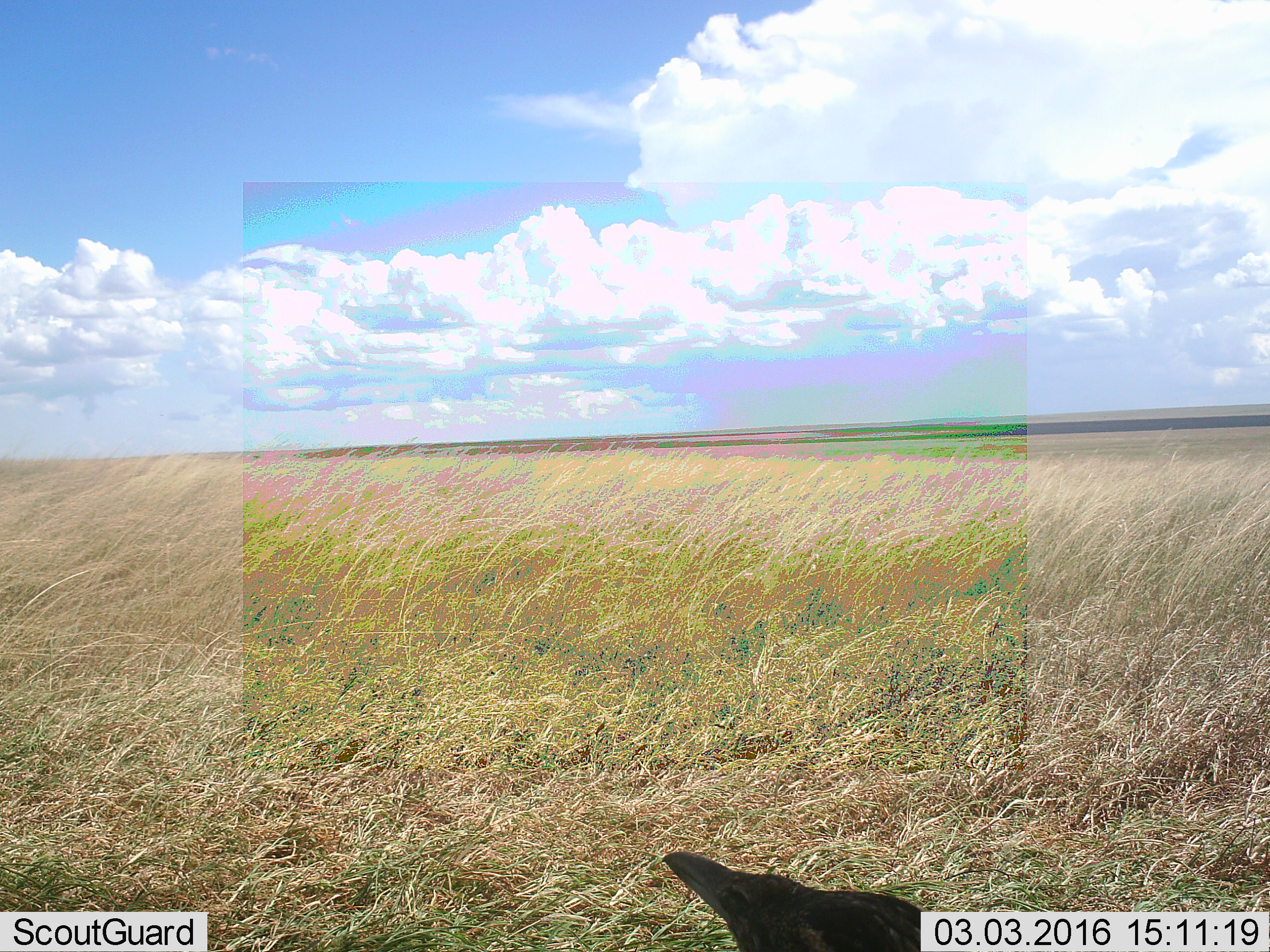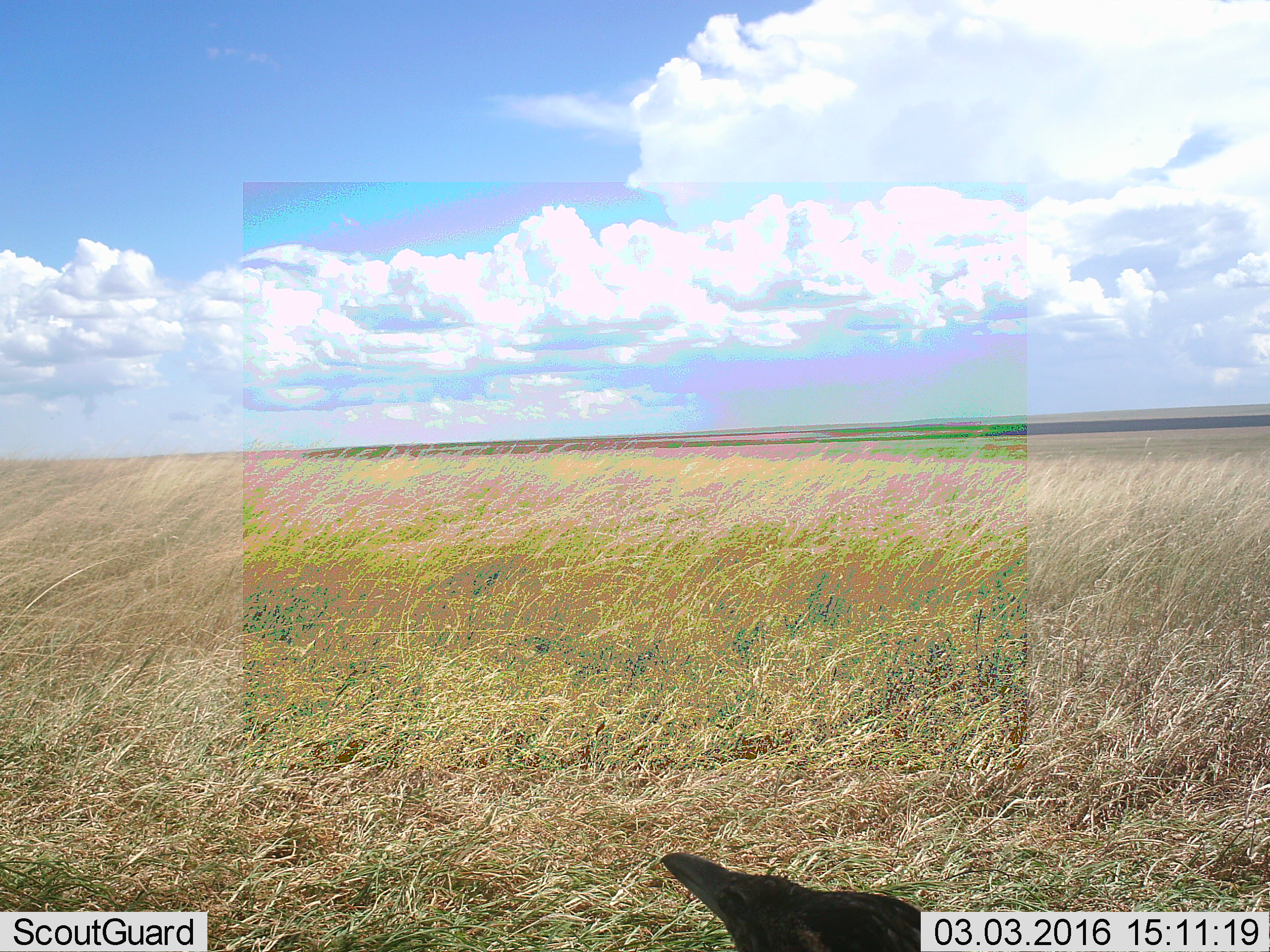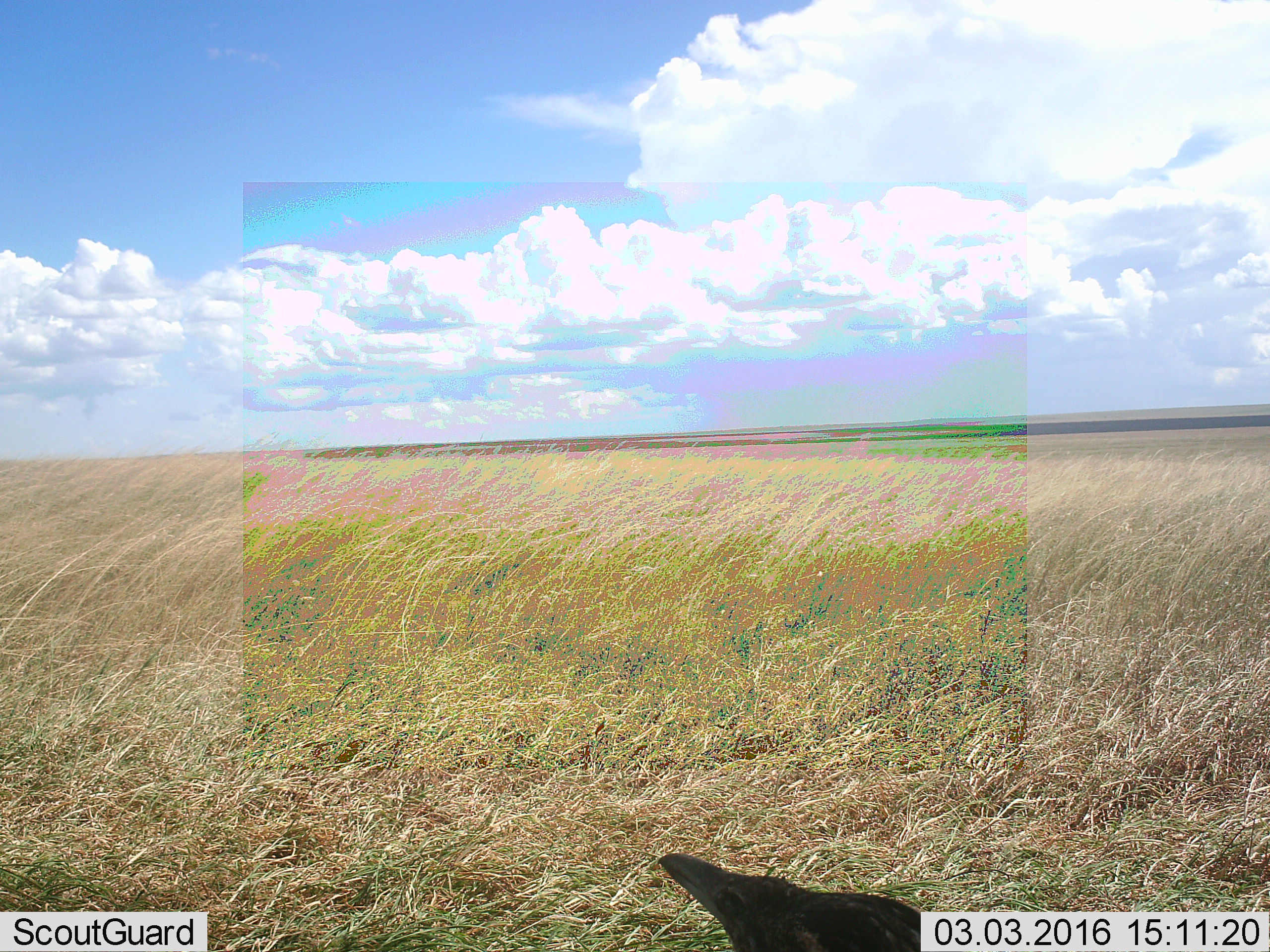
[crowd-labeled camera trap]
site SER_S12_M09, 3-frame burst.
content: unidentified animal